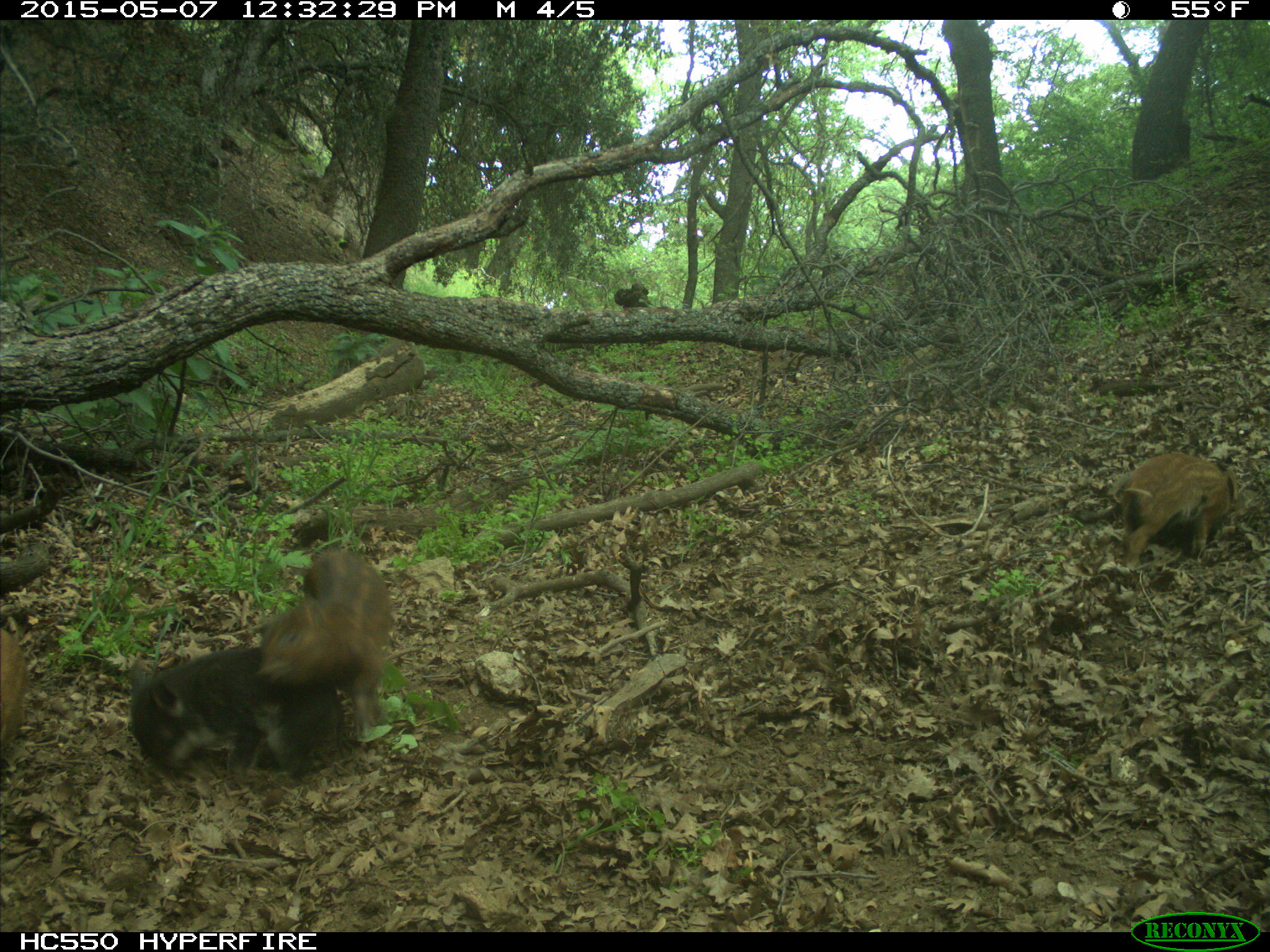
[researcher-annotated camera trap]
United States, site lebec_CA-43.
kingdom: Animalia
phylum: Chordata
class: Mammalia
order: Artiodactyla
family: Suidae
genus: Sus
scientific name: Sus scrofa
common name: wild boar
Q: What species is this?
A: Sus scrofa (wild boar).